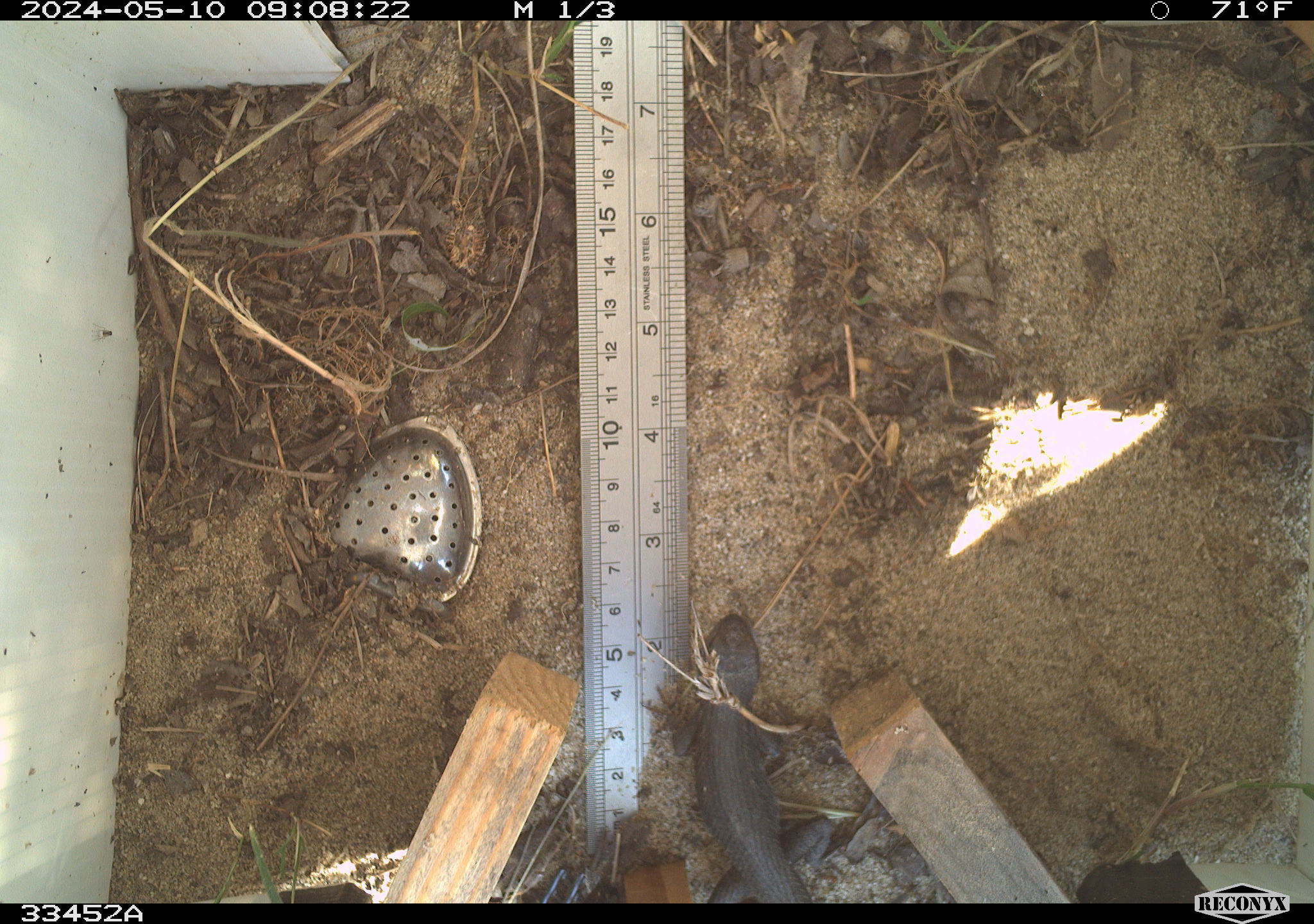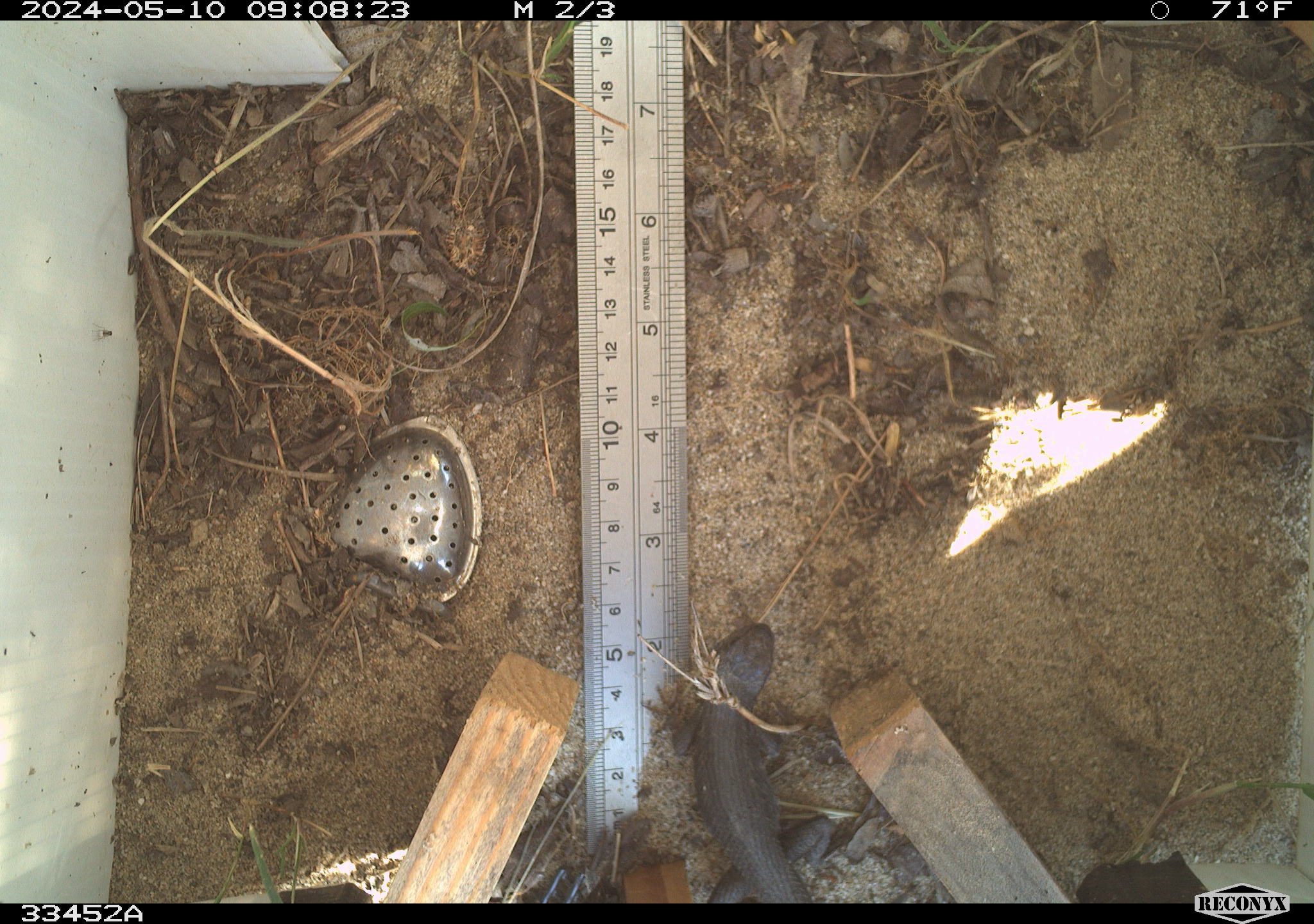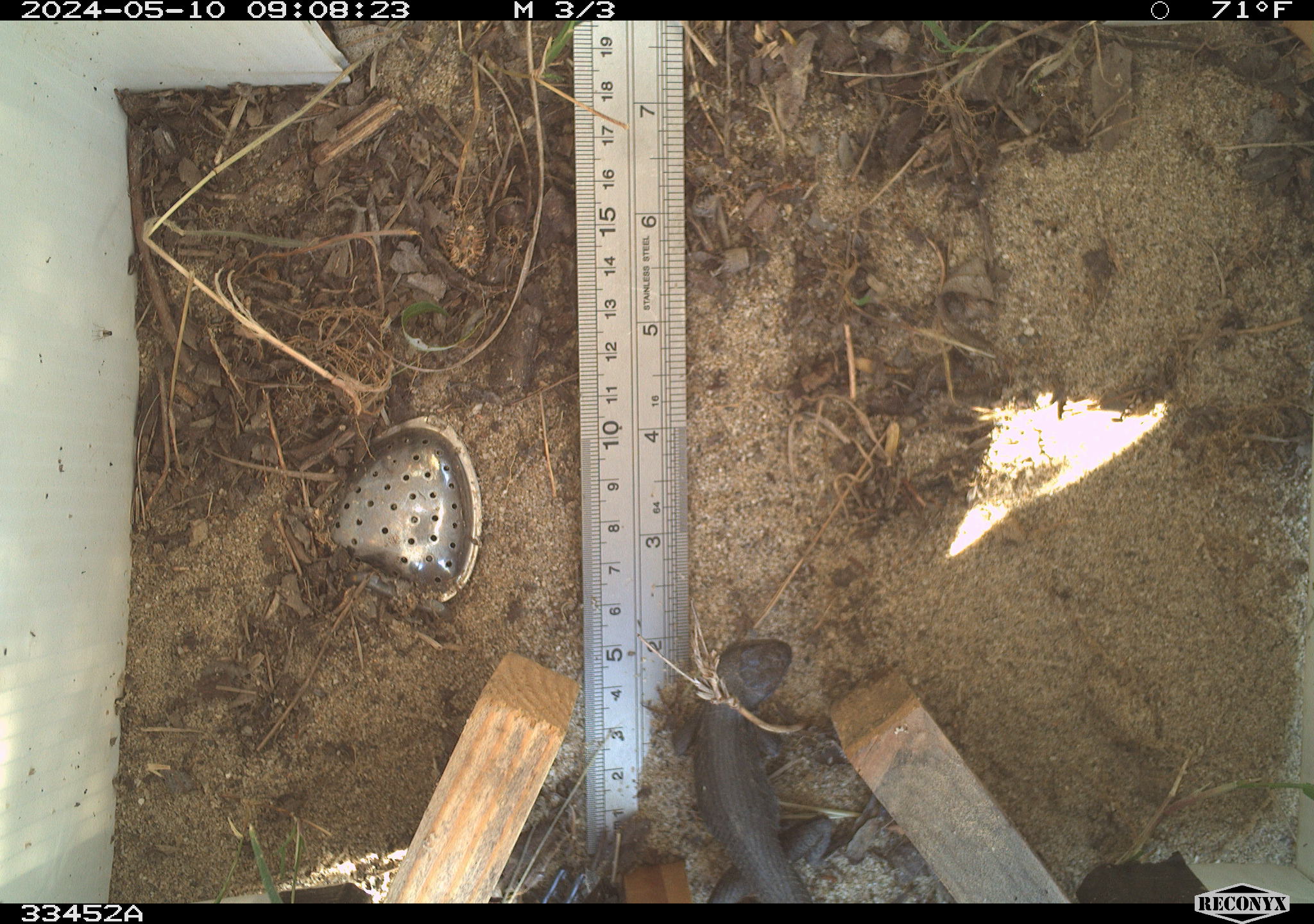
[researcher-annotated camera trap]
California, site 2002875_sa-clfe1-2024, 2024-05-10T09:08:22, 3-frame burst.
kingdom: Animalia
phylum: Chordata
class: Reptilia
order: Squamata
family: Phrynosomatidae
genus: Sceloporus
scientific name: Sceloporus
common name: spiny lizards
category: sceloporus species